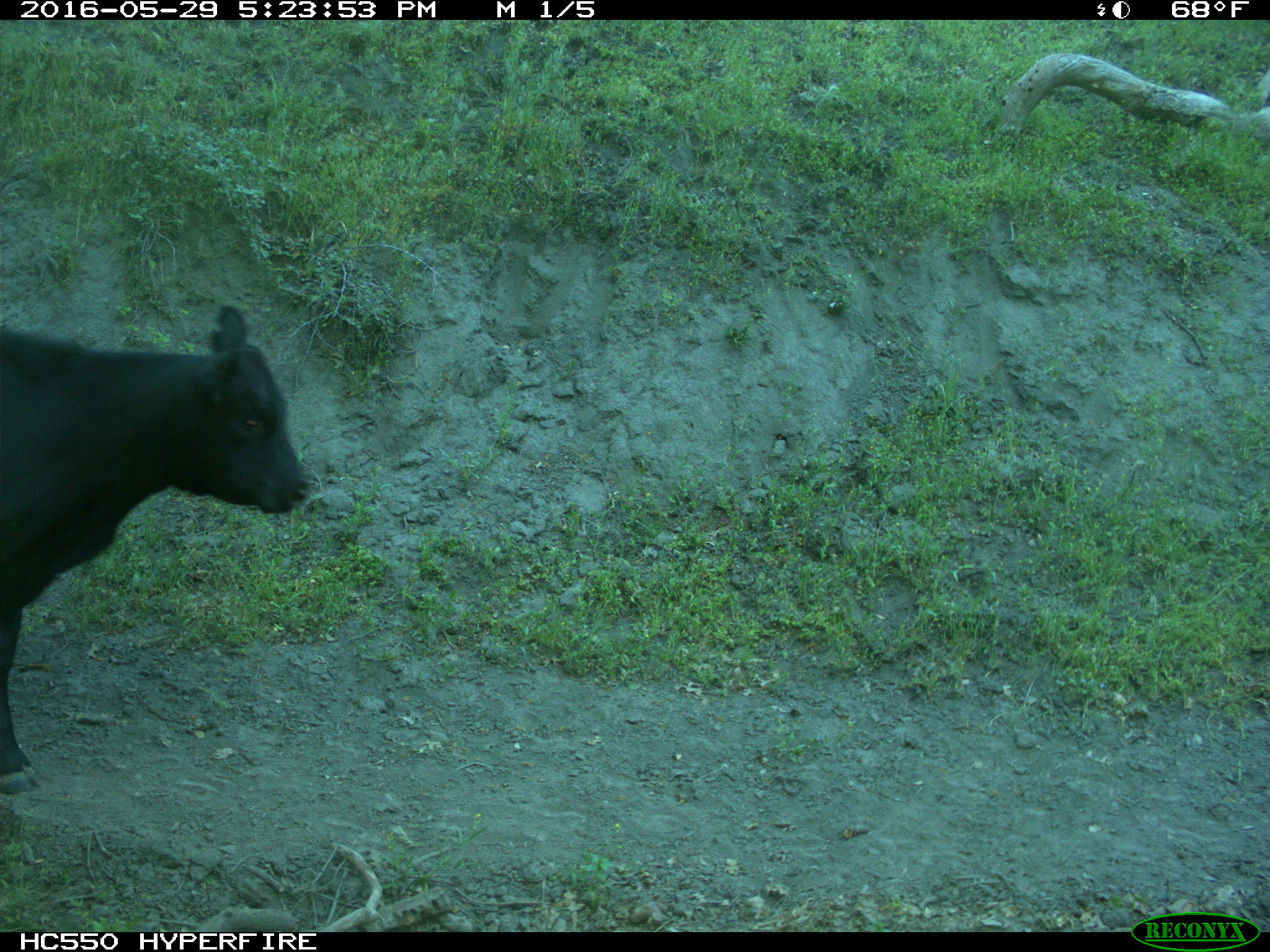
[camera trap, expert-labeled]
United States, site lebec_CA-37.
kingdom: Animalia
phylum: Chordata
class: Mammalia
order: Artiodactyla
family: Bovidae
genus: Bos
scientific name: Bos taurus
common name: domestic cow